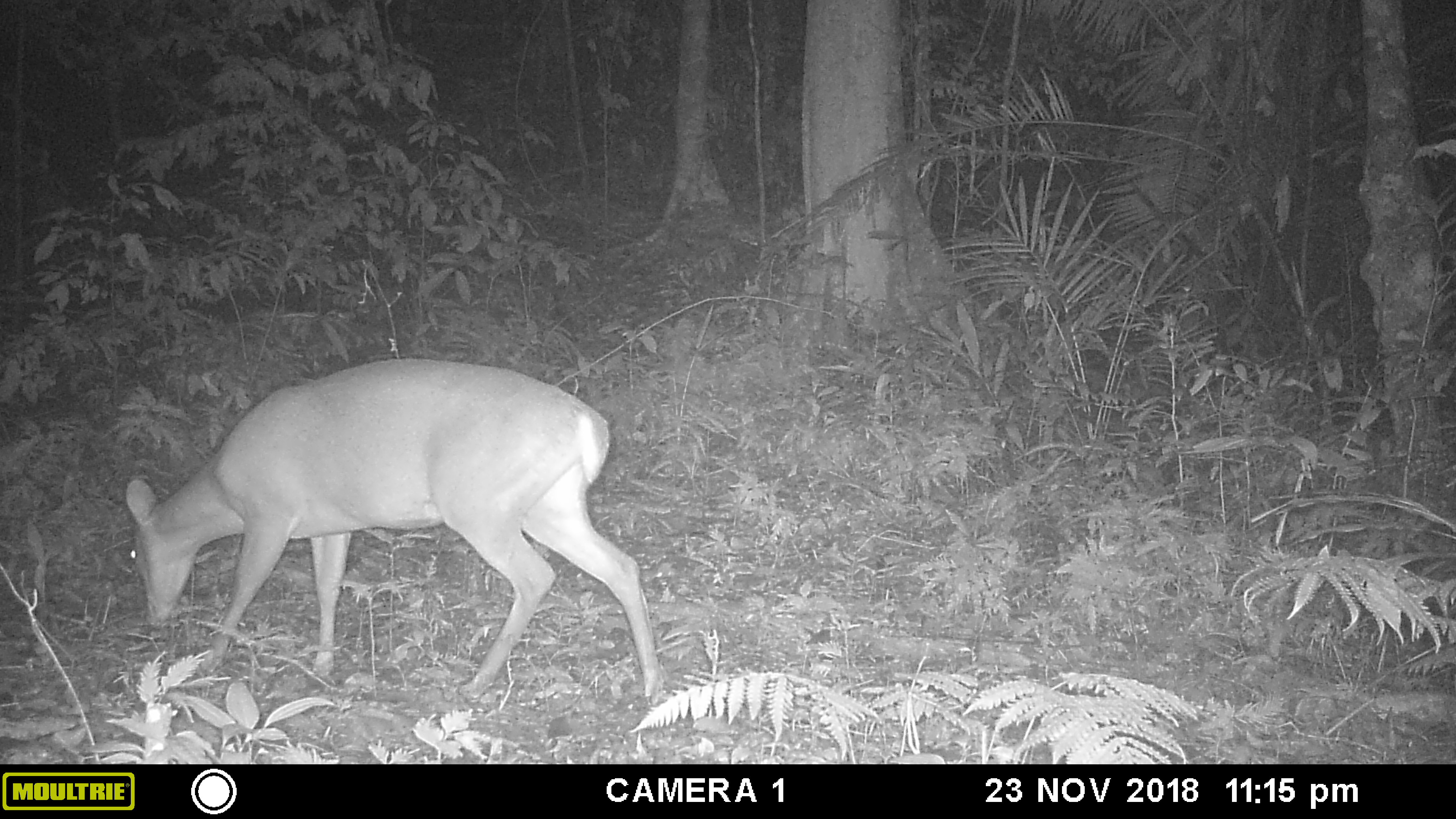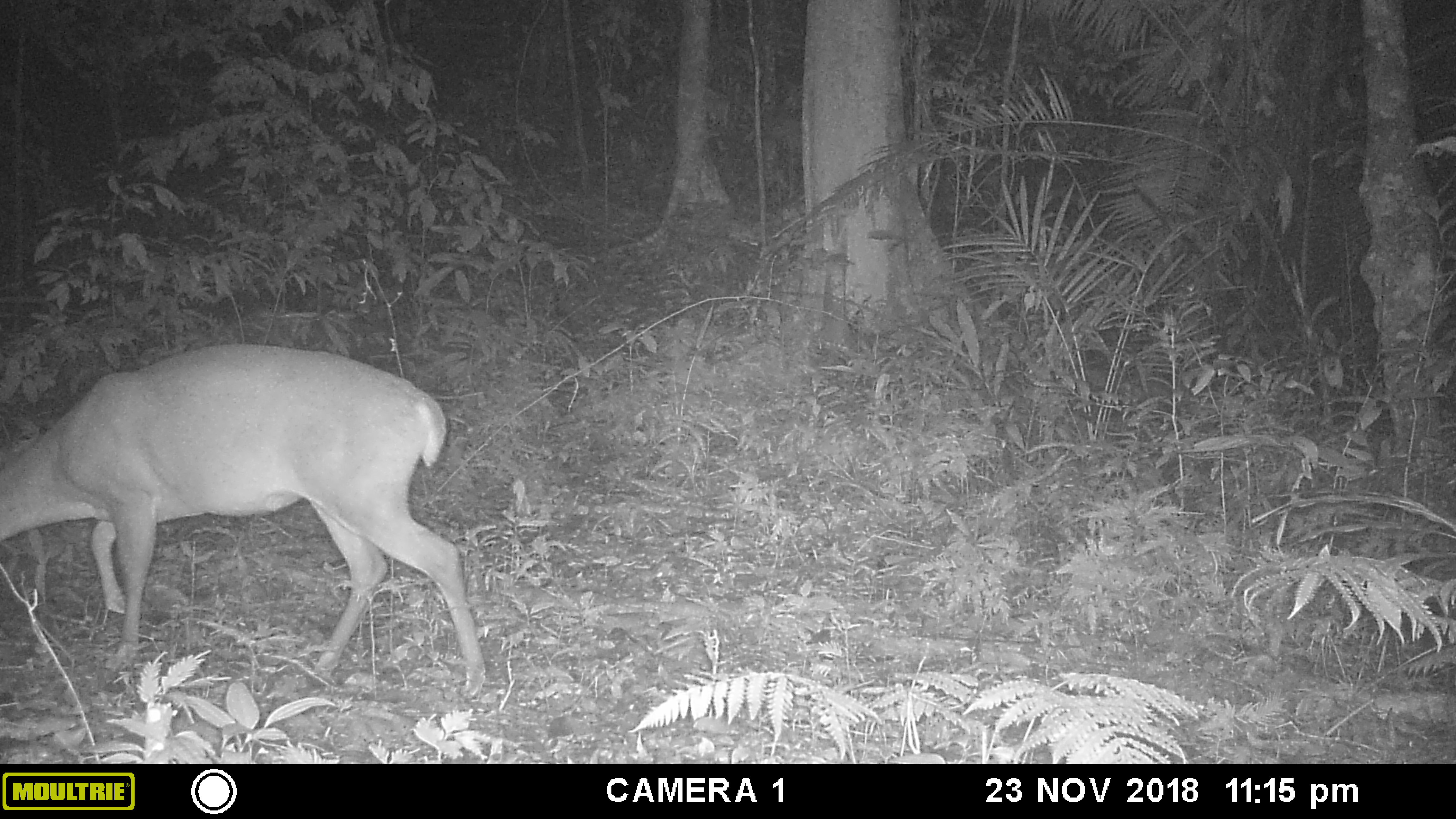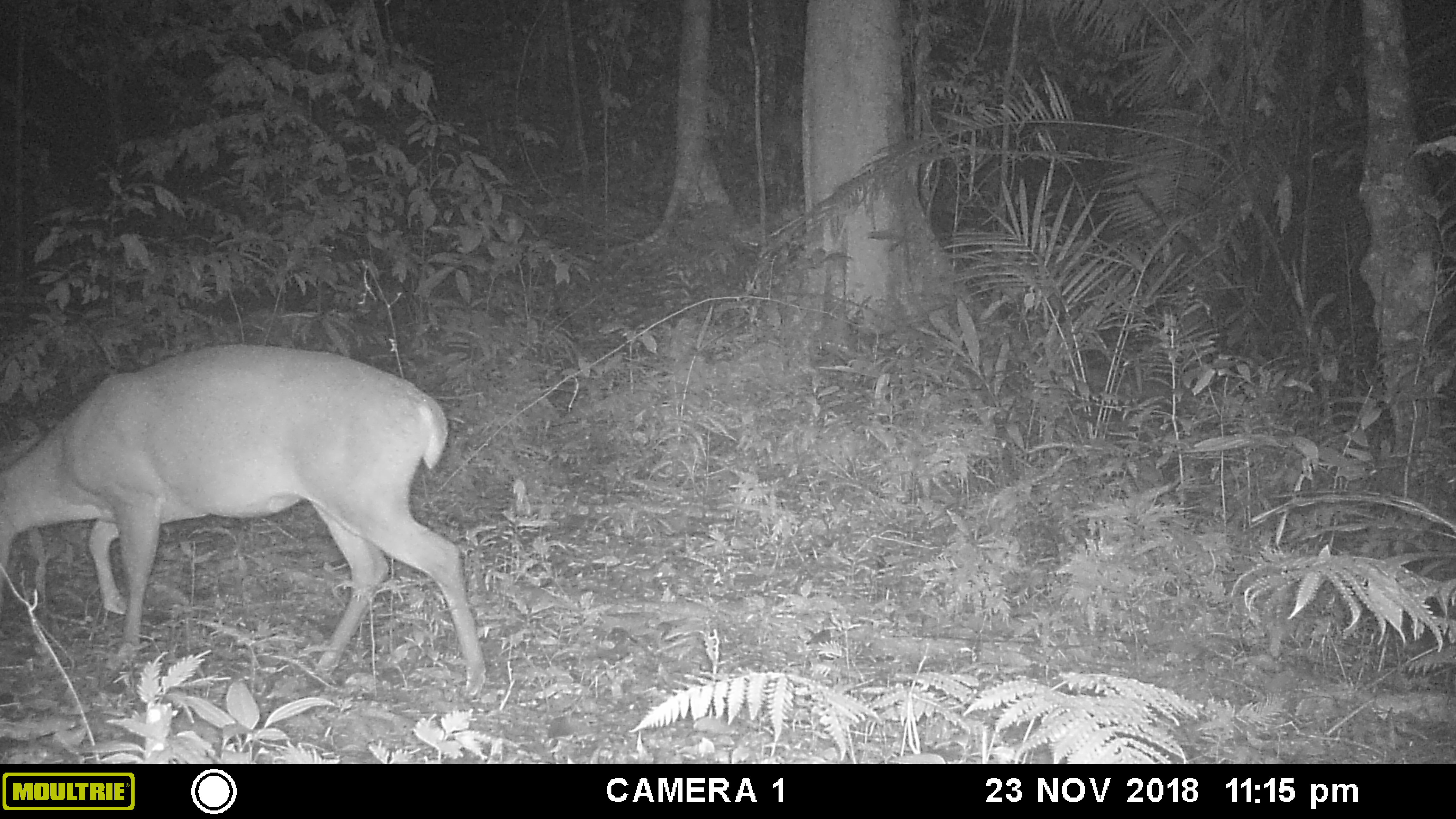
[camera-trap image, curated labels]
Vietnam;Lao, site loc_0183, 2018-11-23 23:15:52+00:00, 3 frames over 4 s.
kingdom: Animalia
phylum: Chordata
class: Mammalia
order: Artiodactyla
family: Cervidae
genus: Muntiacus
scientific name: Muntiacus vuquangensis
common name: large-antlered muntjac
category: large antlered muntjac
Large antlered muntjac (large-antlered muntjac) (Muntiacus vuquangensis). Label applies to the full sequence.